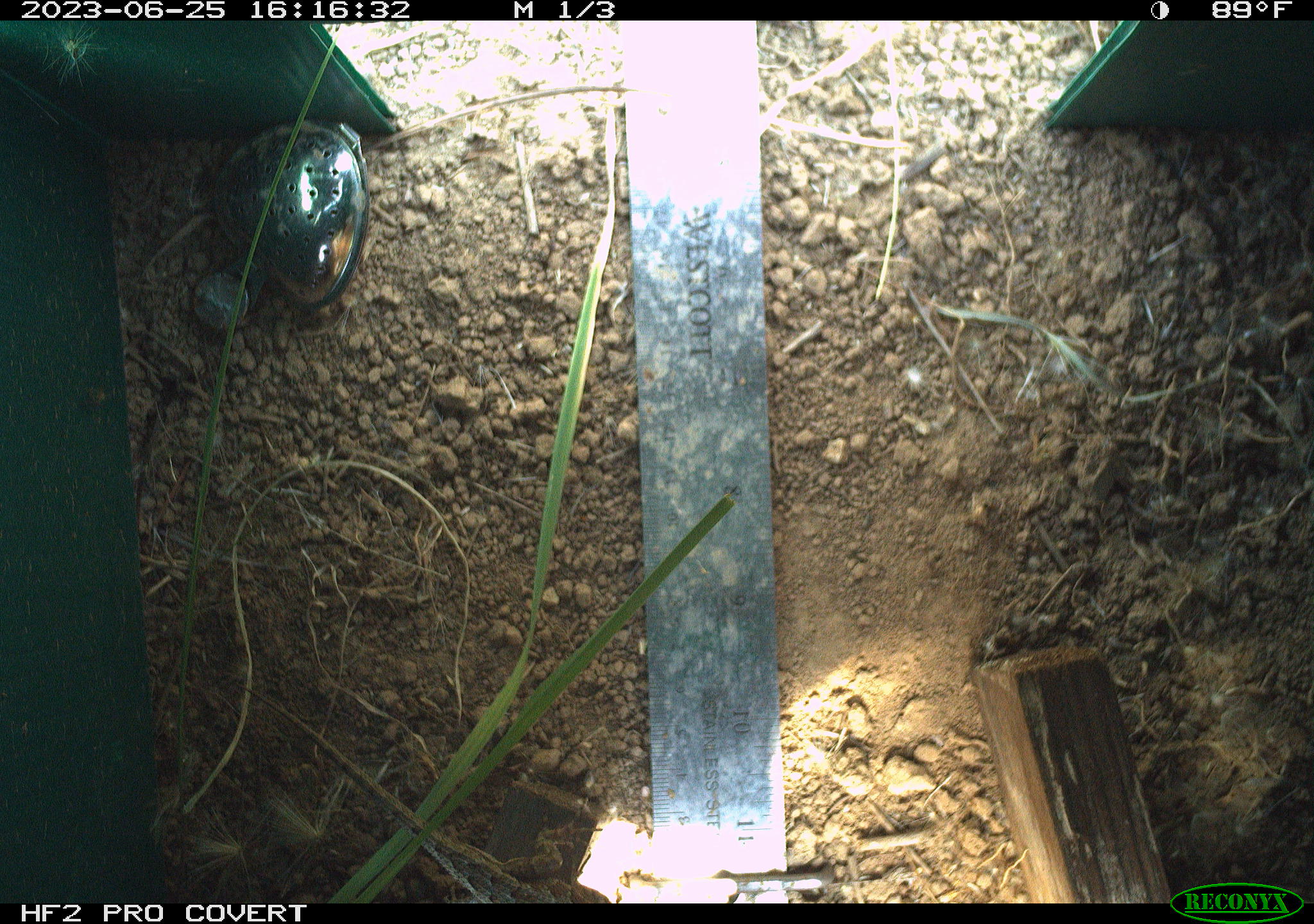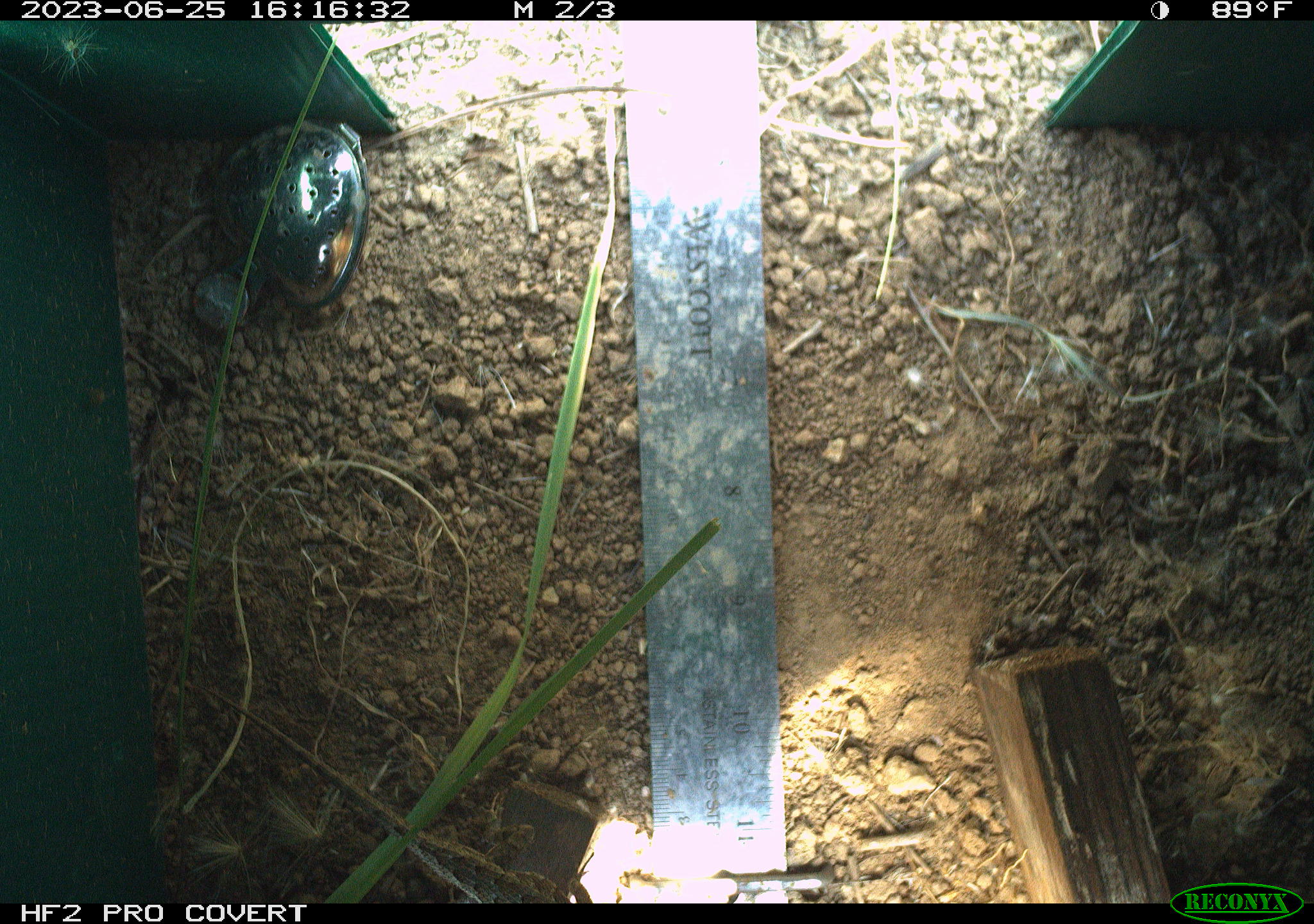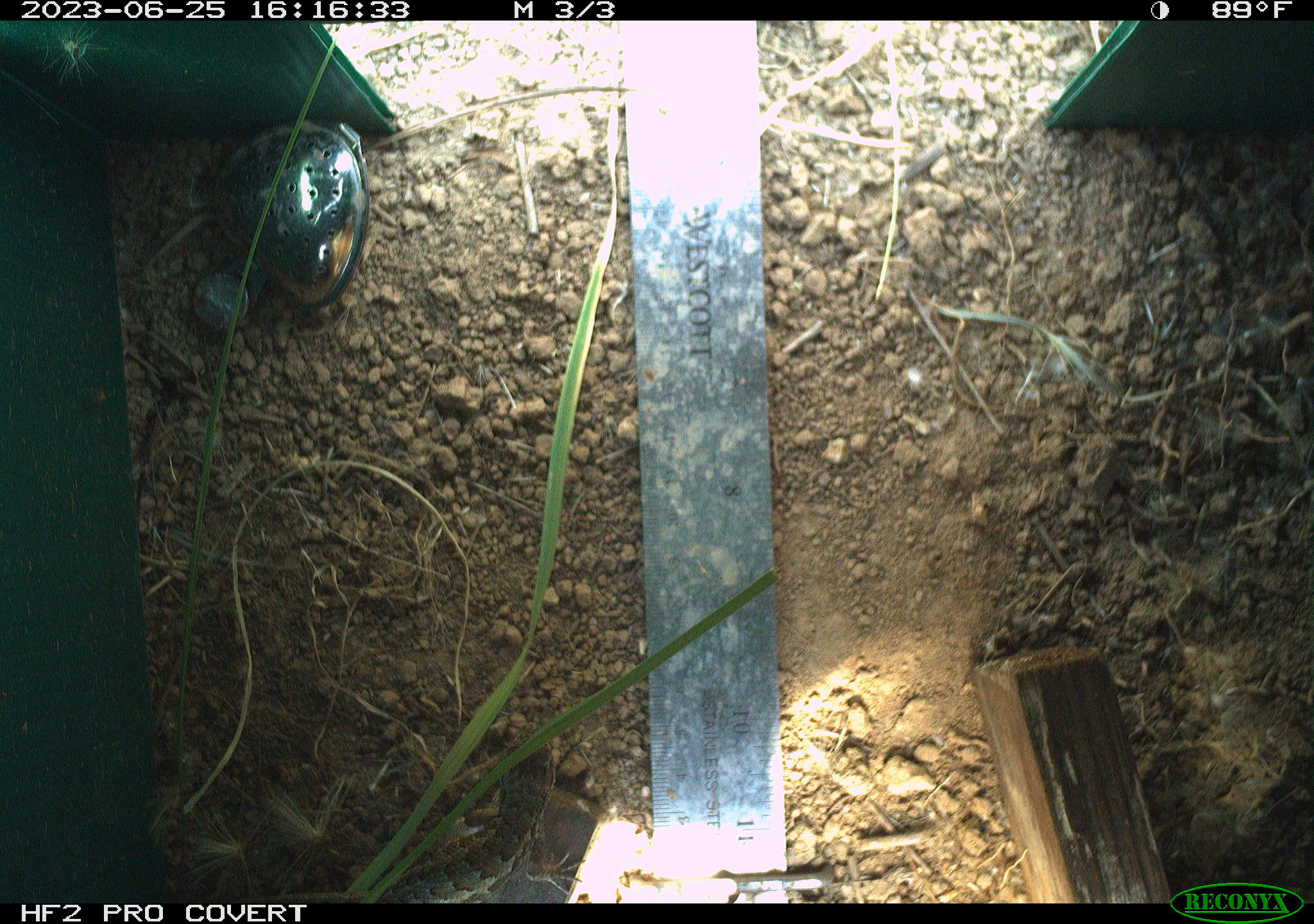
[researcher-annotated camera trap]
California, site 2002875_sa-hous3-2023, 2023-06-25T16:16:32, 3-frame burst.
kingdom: Animalia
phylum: Chordata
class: Reptilia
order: Squamata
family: Phrynosomatidae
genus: Sceloporus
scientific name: Sceloporus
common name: spiny lizards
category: sceloporus species